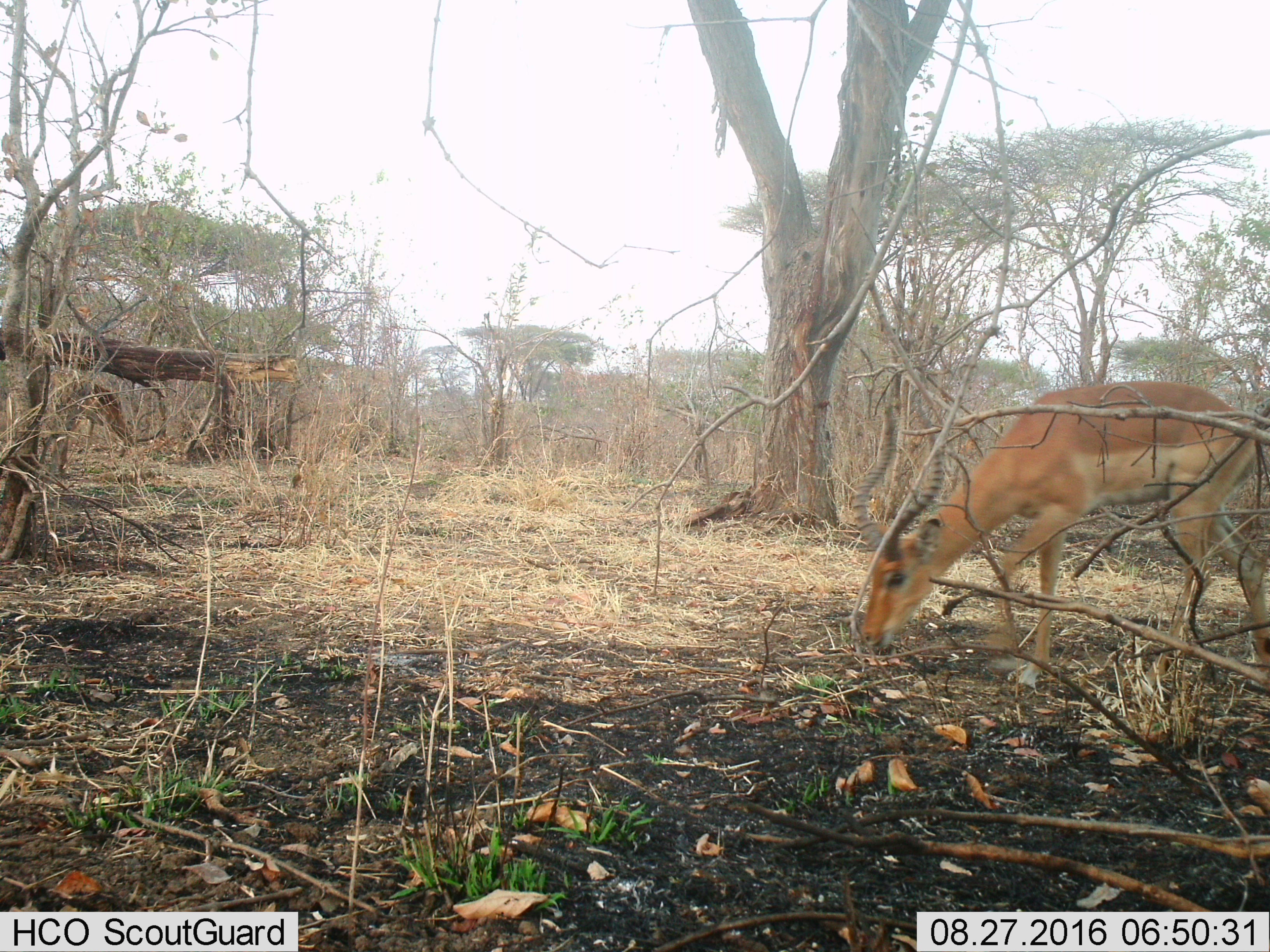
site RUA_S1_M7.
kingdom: Animalia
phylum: Chordata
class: Mammalia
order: Artiodactyla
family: Bovidae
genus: Aepyceros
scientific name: Aepyceros melampus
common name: impala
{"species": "impala (Aepyceros melampus)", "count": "1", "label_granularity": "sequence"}